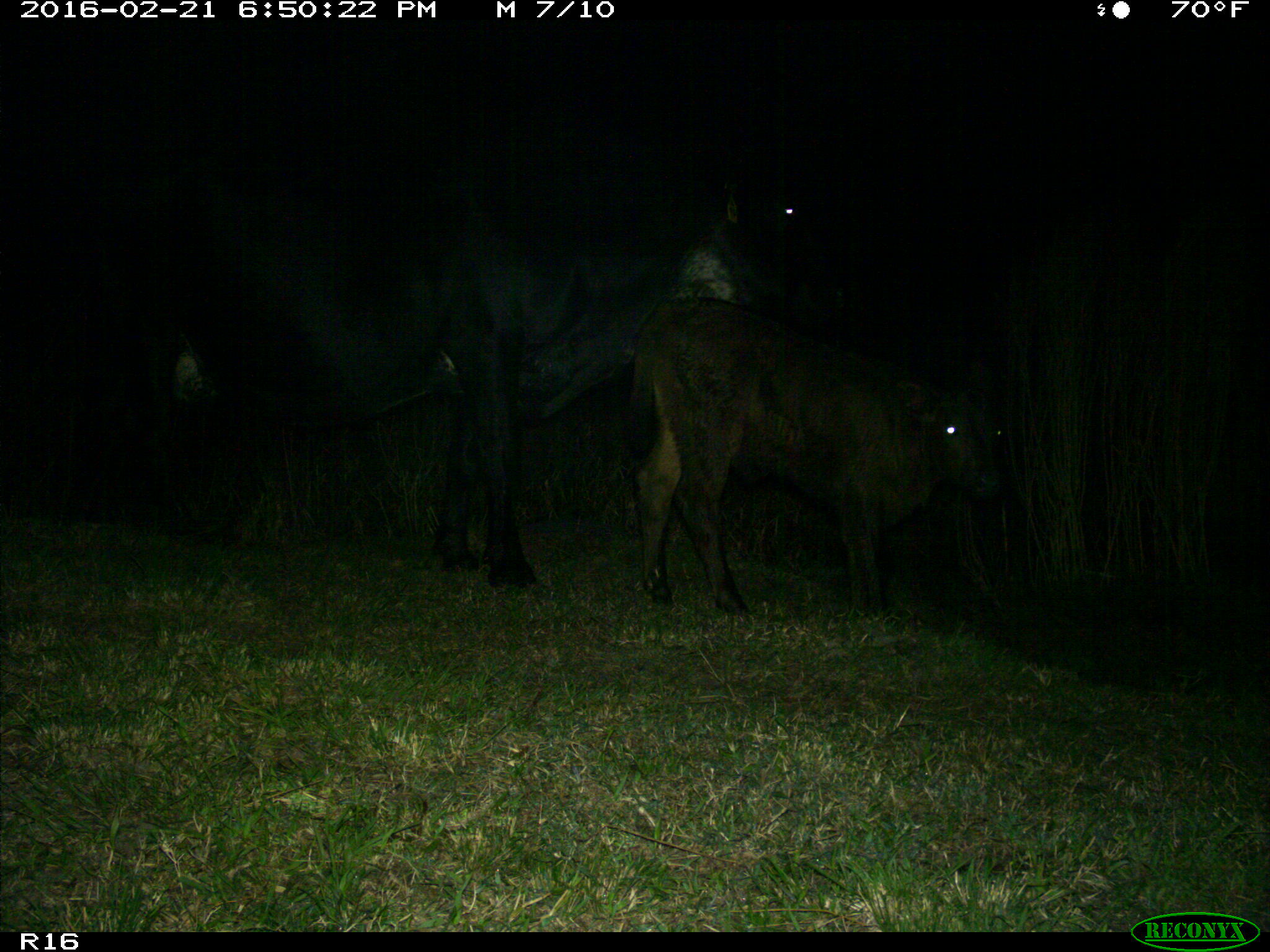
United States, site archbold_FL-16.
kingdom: Animalia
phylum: Chordata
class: Mammalia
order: Artiodactyla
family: Bovidae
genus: Bos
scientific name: Bos taurus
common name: domestic cow